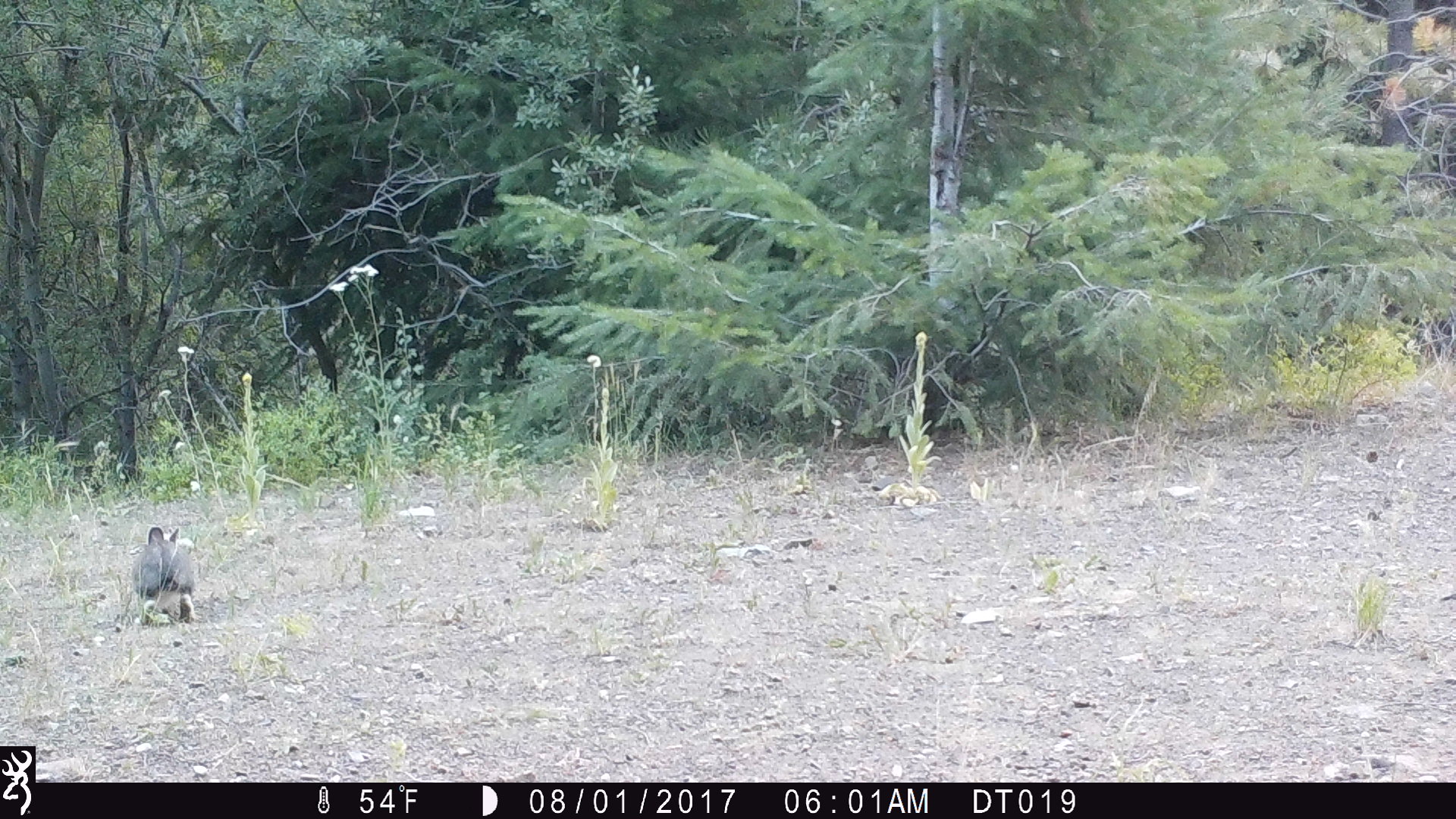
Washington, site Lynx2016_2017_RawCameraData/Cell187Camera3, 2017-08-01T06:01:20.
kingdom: Animalia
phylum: Chordata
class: Mammalia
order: Lagomorpha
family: Leporidae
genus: Lepus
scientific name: Lepus americanus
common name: snowshoe hare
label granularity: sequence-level